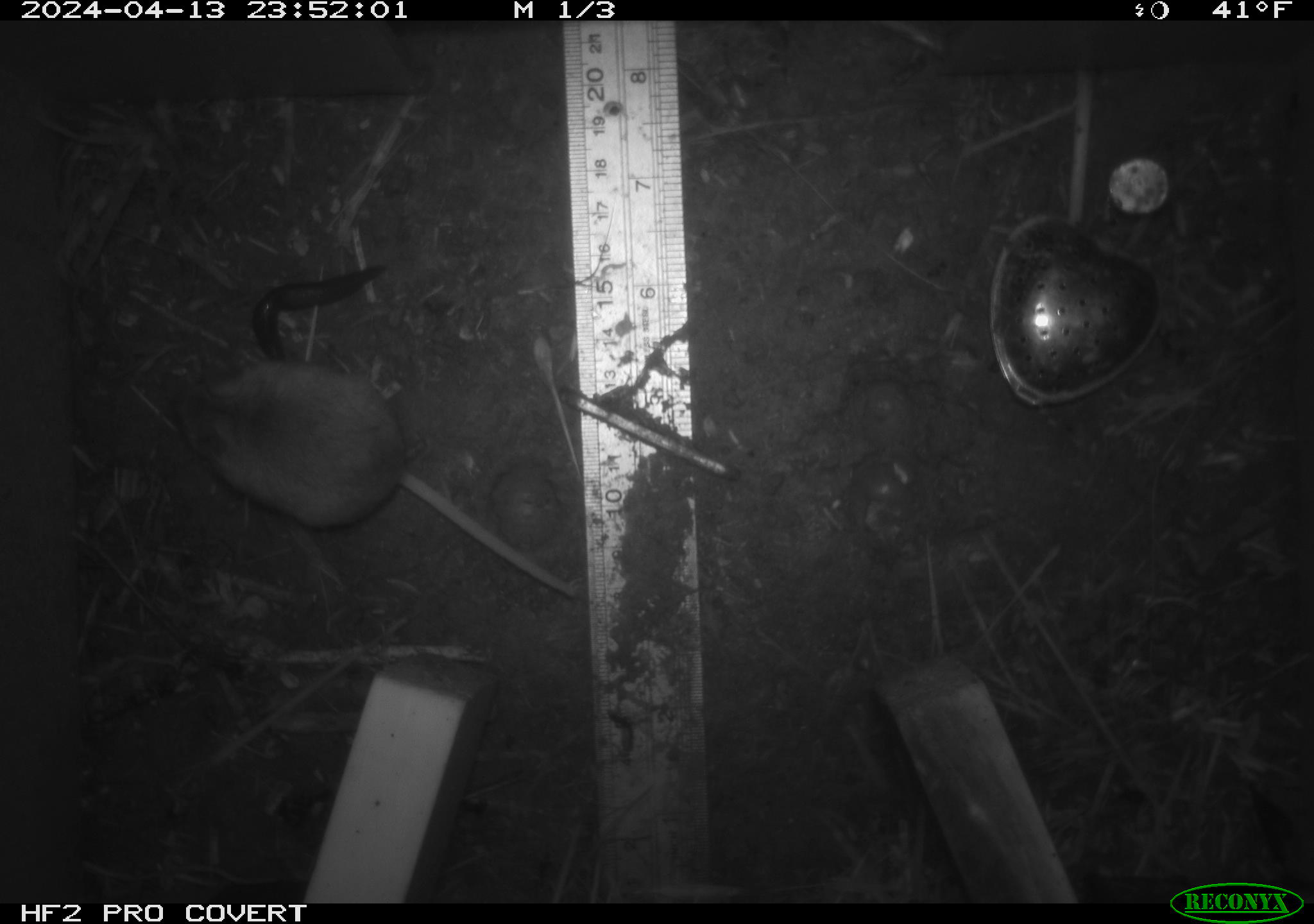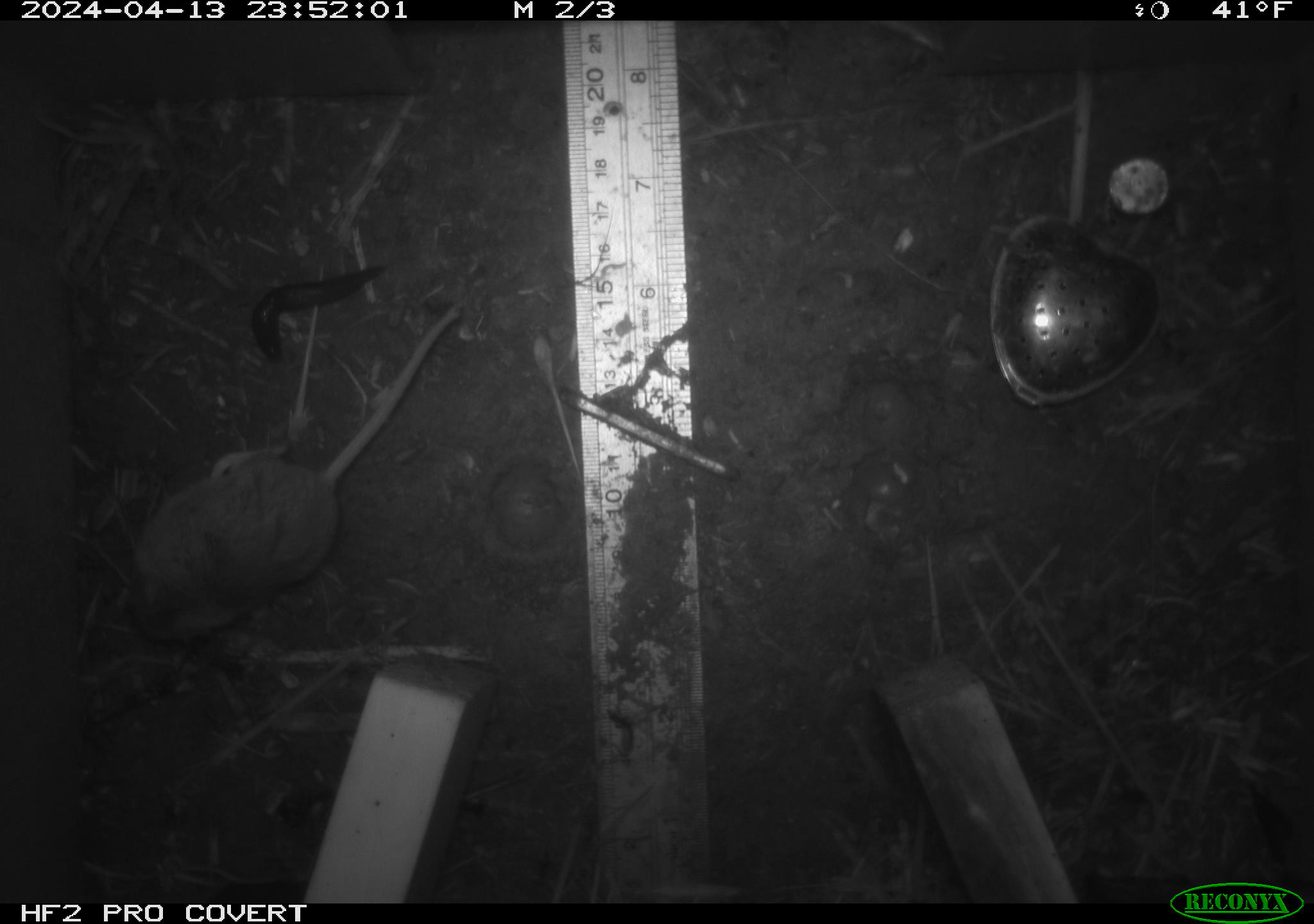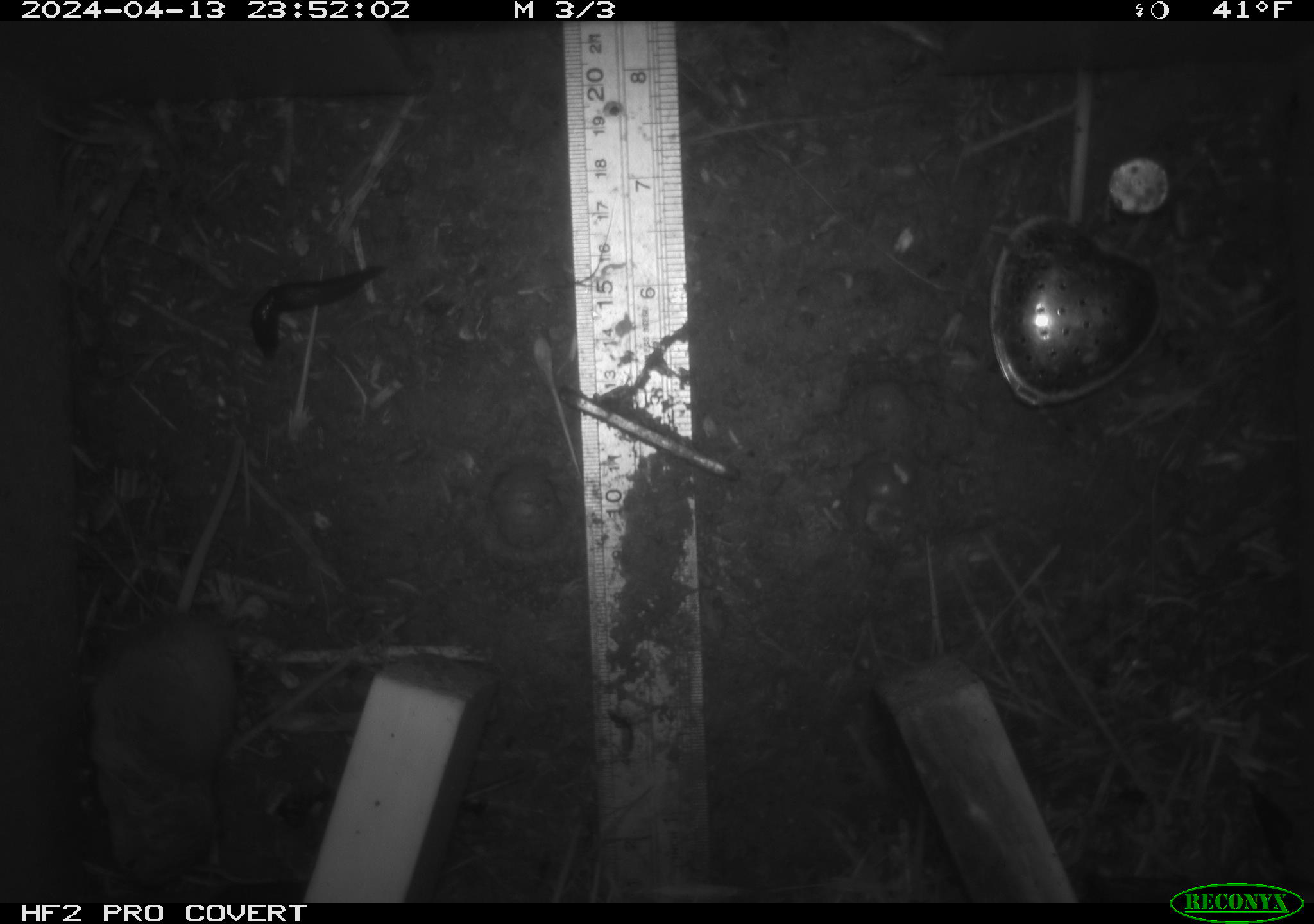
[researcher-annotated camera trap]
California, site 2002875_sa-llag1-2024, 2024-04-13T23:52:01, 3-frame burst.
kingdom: Animalia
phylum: Chordata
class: Mammalia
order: Rodentia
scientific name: Rodentia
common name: mouse species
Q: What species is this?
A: Mouse species (Rodentia).